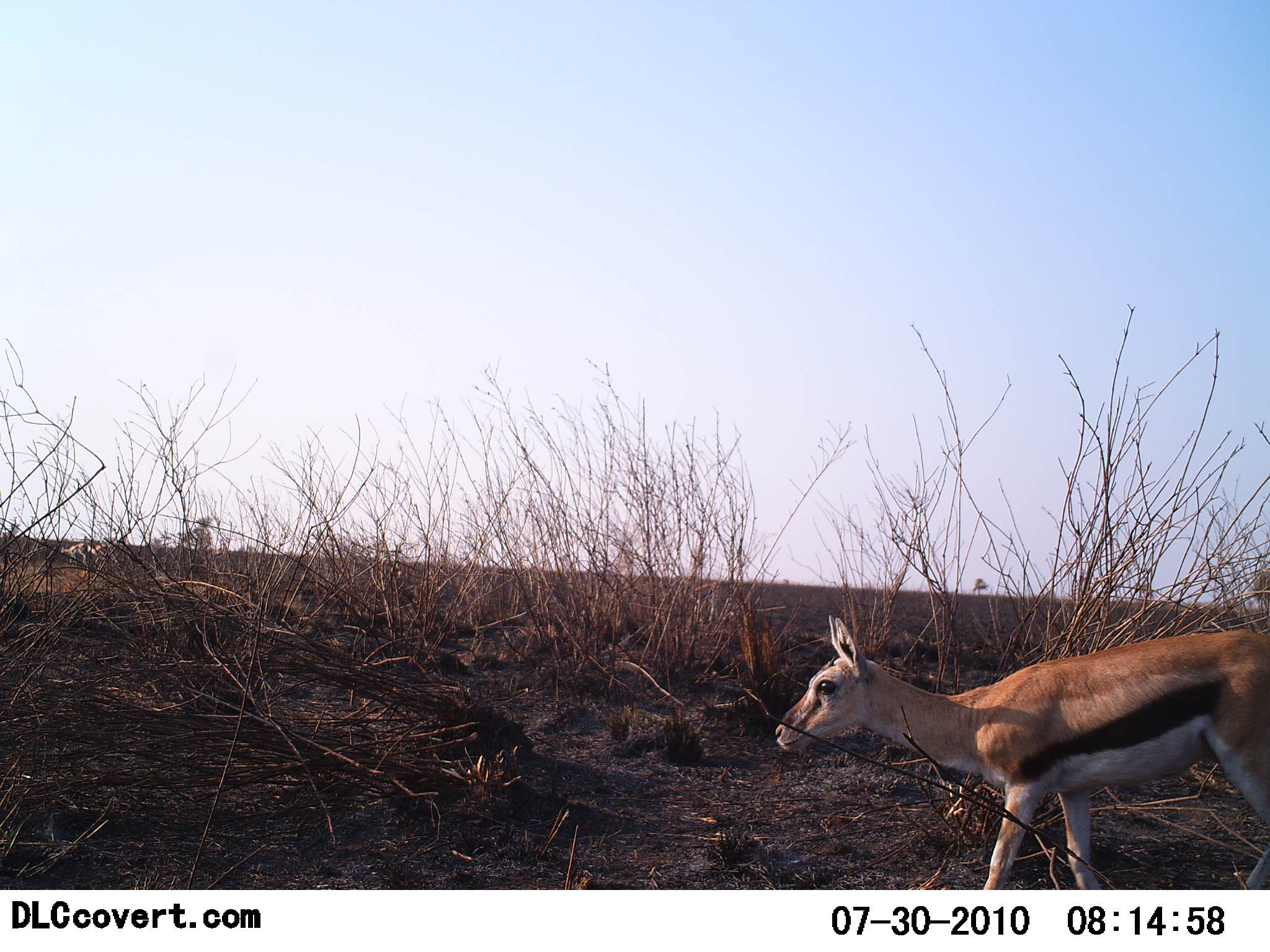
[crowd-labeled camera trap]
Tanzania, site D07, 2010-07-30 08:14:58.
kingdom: Animalia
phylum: Chordata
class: Mammalia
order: Artiodactyla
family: Bovidae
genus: Eudorcas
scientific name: Eudorcas thomsonii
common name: thomson's gazelle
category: gazellethomsons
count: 1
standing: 60%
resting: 0%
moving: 40%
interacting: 0%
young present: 13%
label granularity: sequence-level